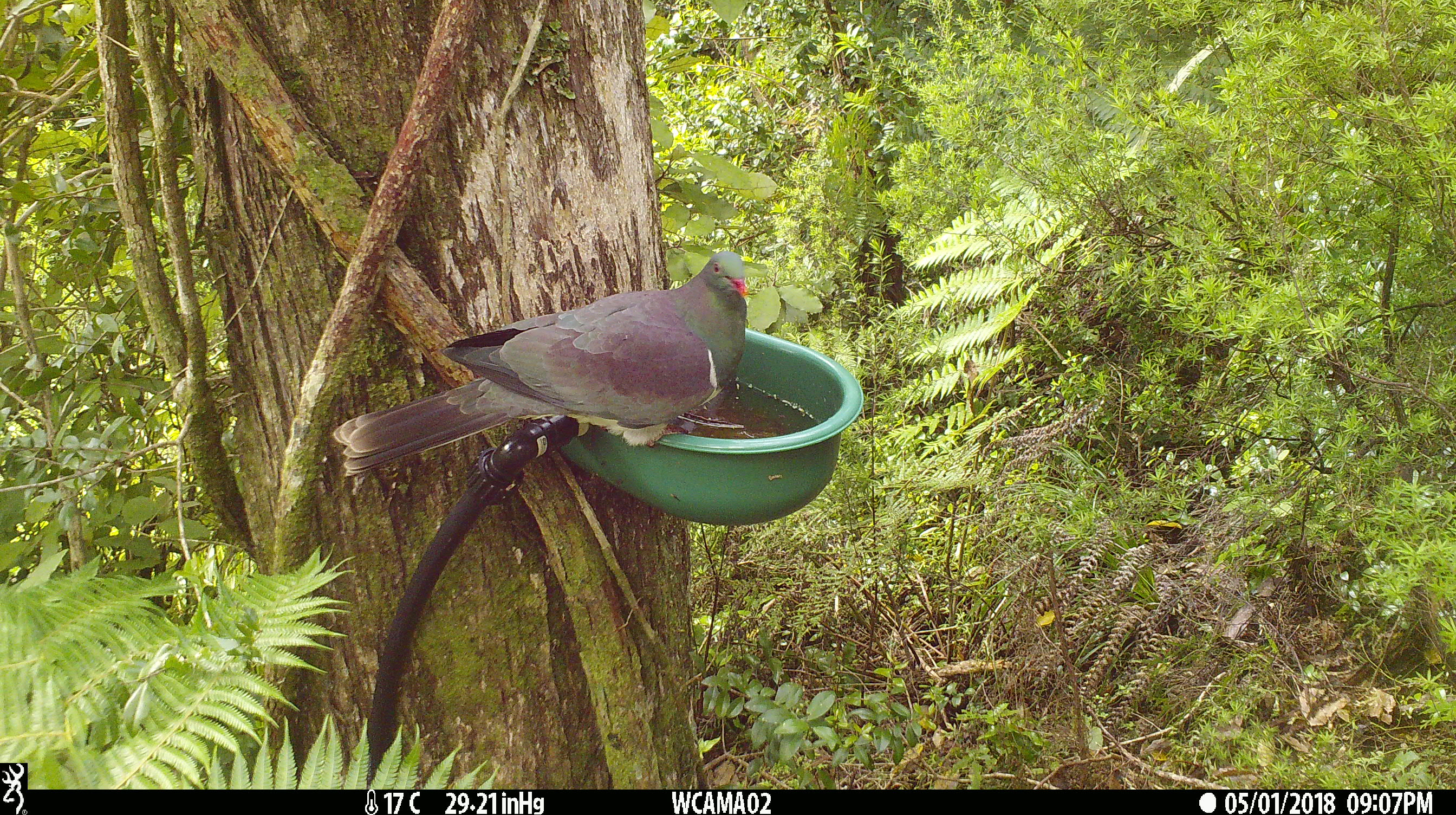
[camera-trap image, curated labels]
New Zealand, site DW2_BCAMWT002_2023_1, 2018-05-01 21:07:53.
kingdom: Animalia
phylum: Chordata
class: Aves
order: Columbiformes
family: Columbidae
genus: Hemiphaga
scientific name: Hemiphaga novaeseelandiae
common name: new zealand pigeon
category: kereru